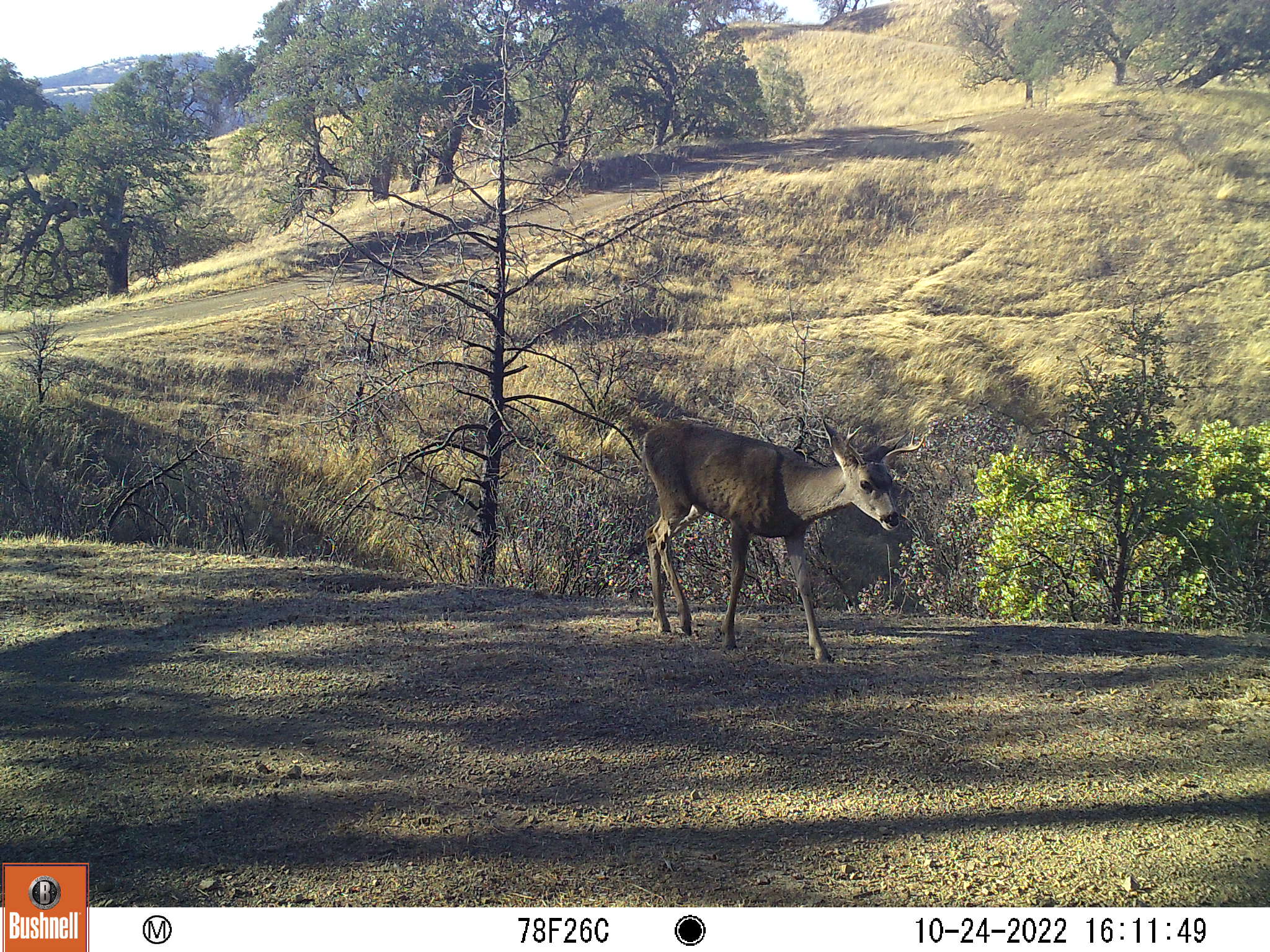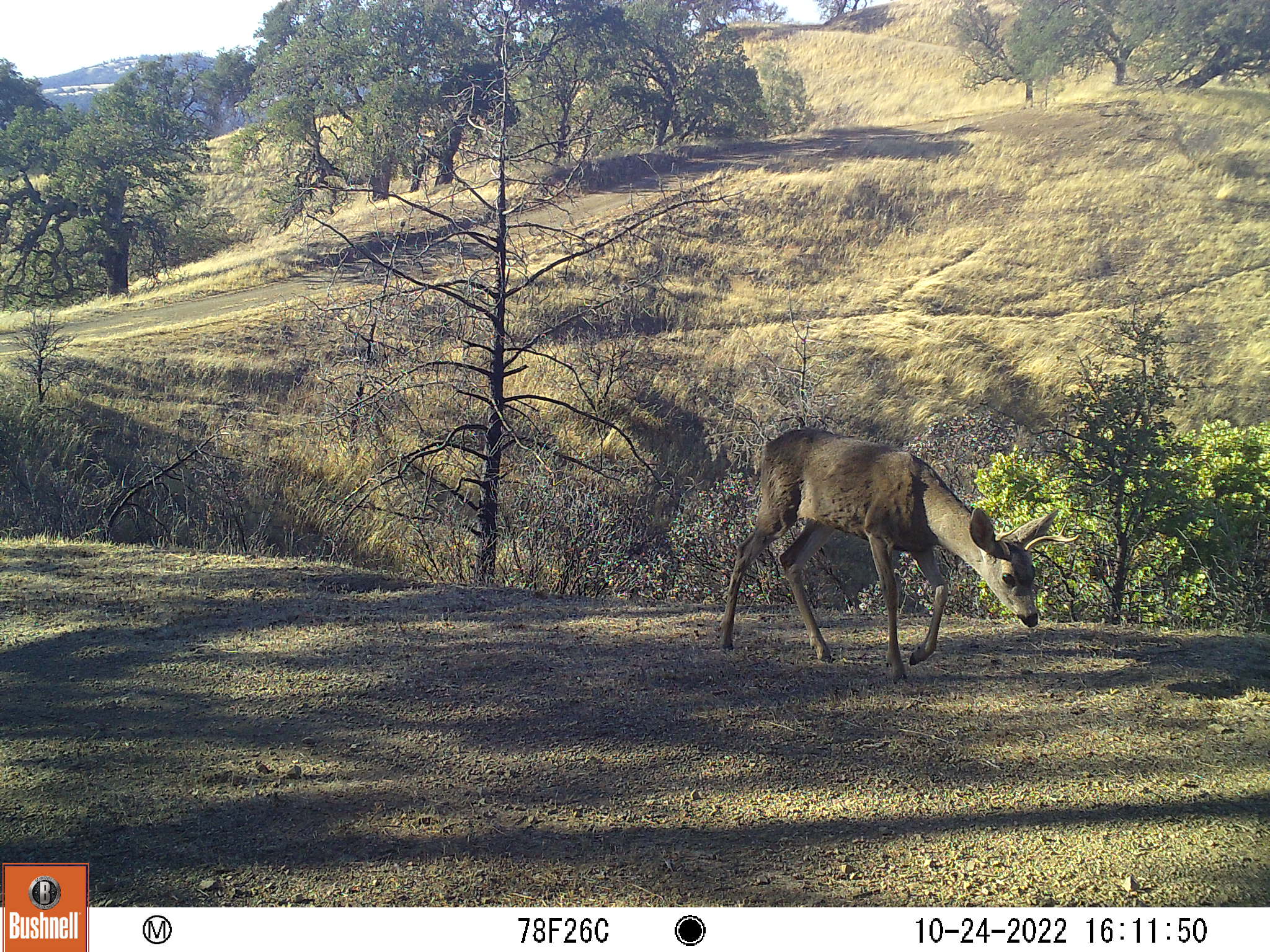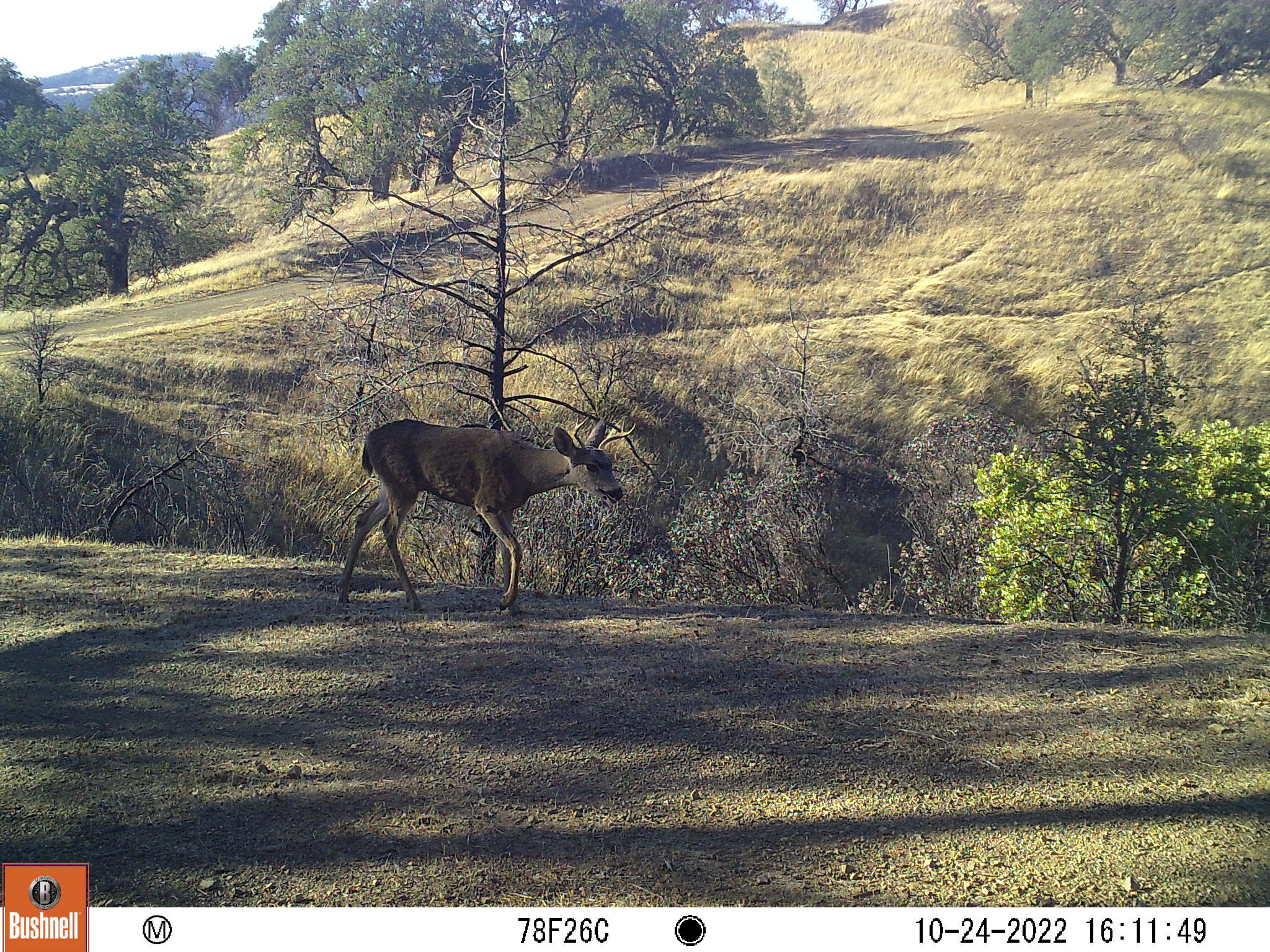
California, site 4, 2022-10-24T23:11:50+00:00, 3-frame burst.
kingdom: Animalia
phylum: Chordata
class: Mammalia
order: Artiodactyla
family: Cervidae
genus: Odocoileus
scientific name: Odocoileus hemionus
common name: mule deer